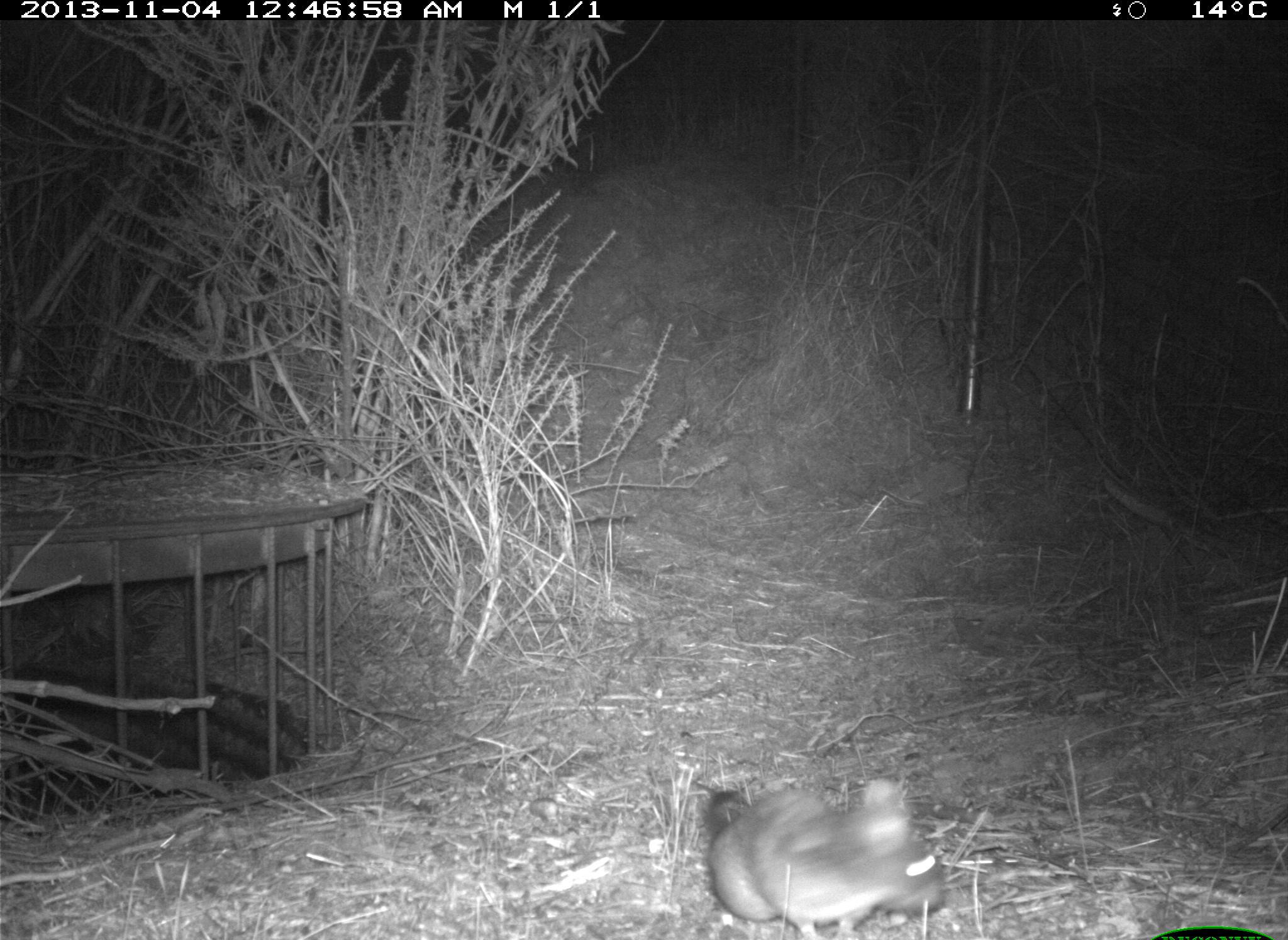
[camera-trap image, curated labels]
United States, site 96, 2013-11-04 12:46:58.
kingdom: Animalia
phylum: Chordata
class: Mammalia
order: Rodentia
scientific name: Rodentia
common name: rodent